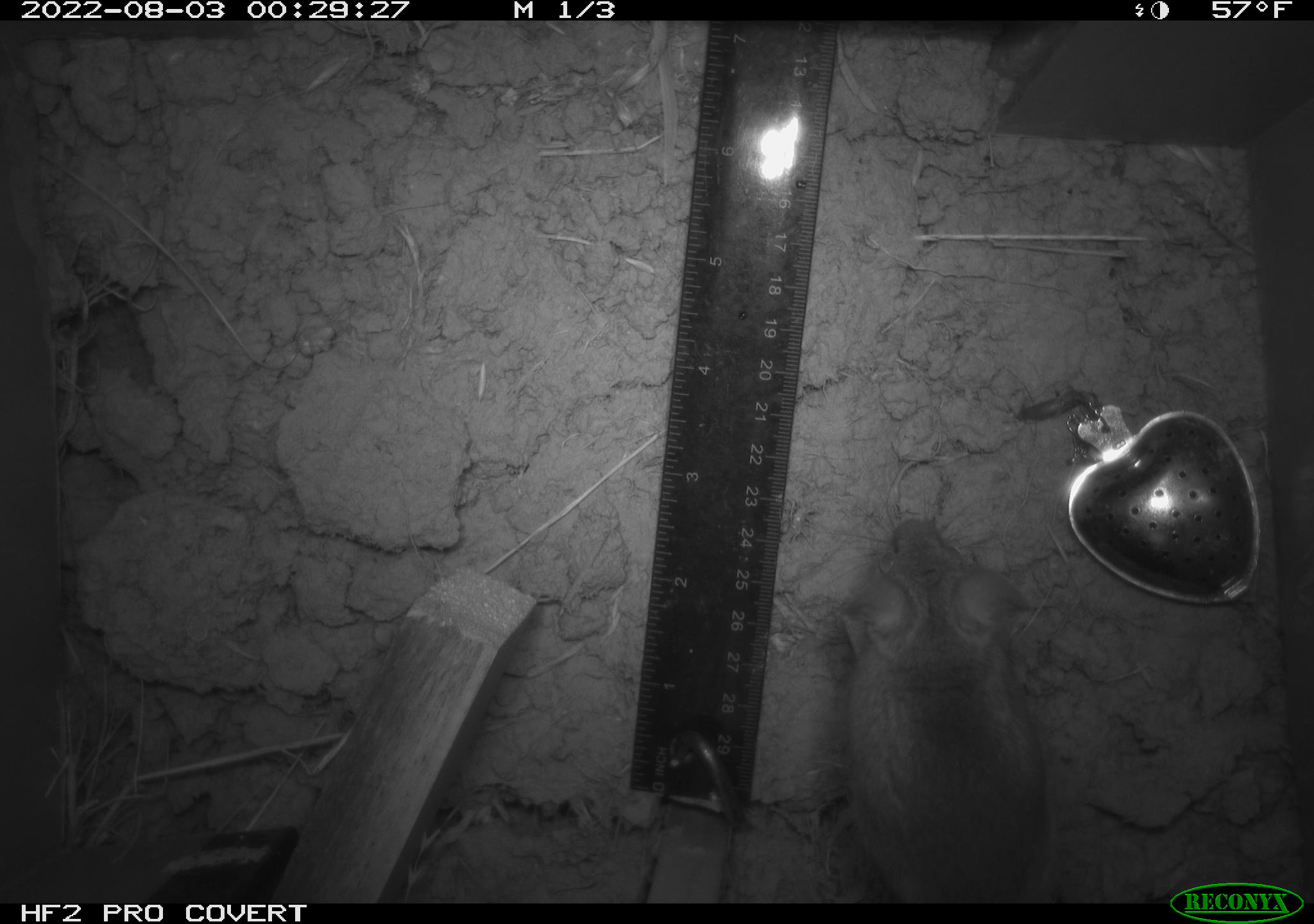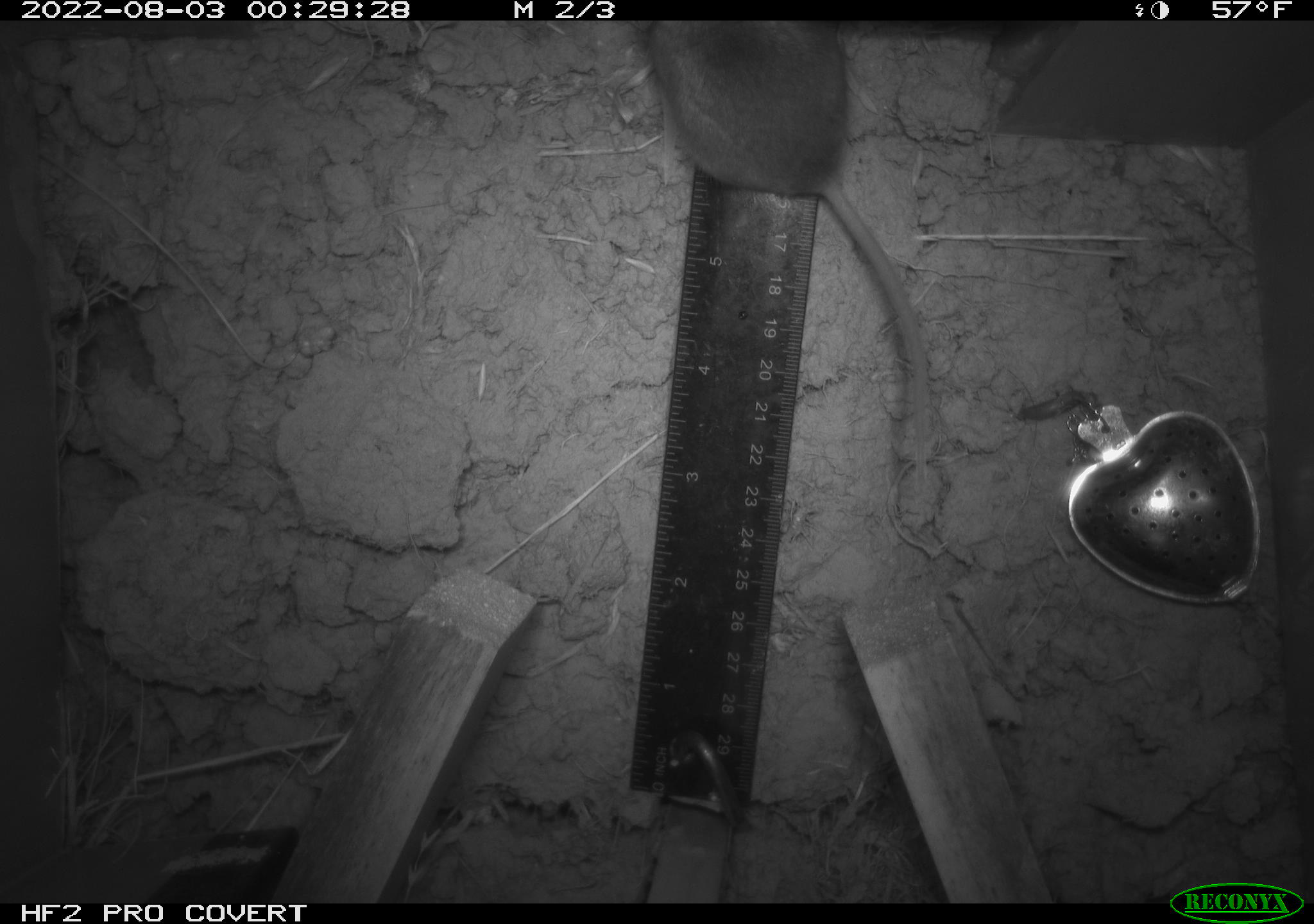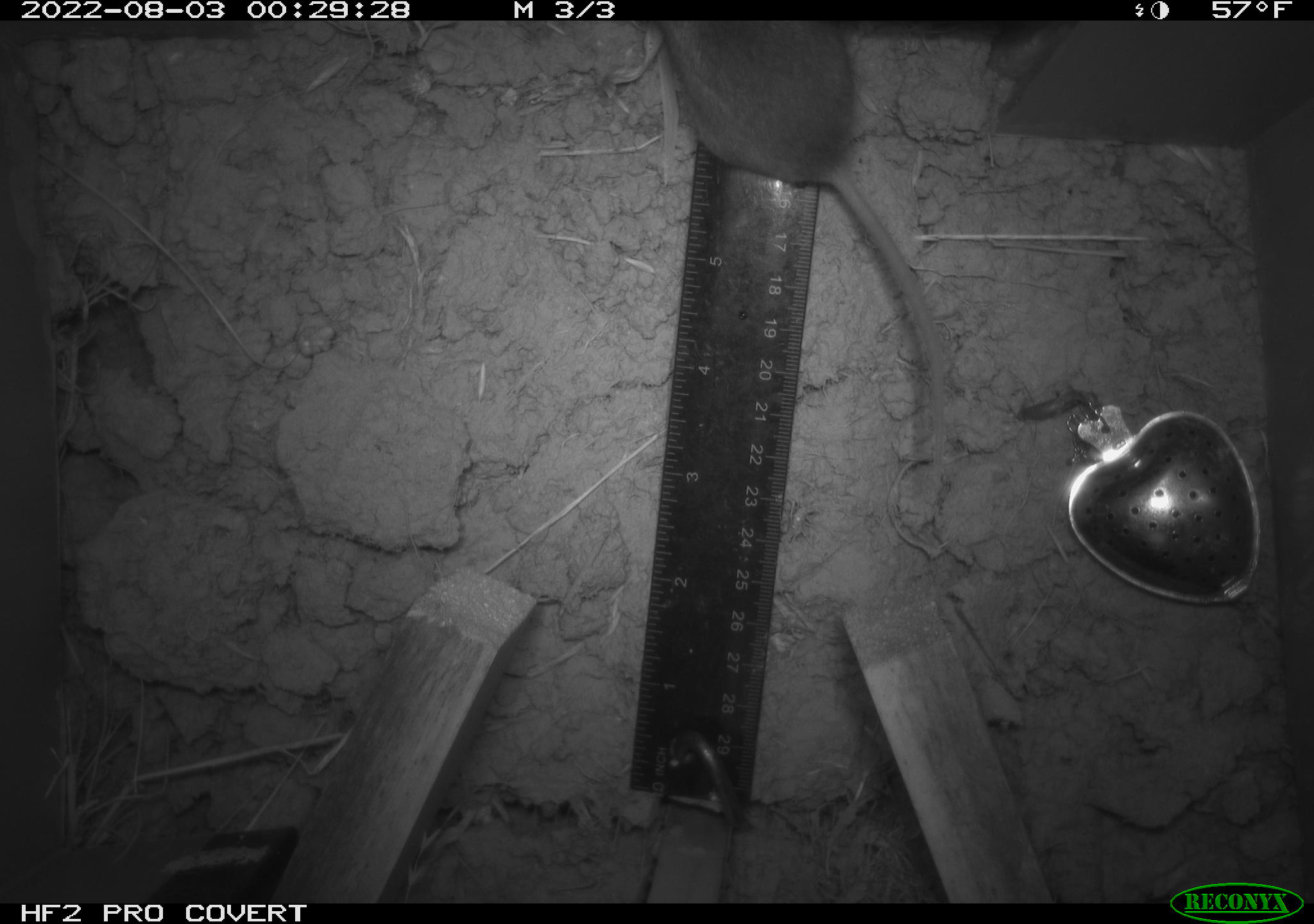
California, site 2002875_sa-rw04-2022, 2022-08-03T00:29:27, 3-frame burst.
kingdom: Animalia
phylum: Chordata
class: Mammalia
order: Rodentia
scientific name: Rodentia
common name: mouse species